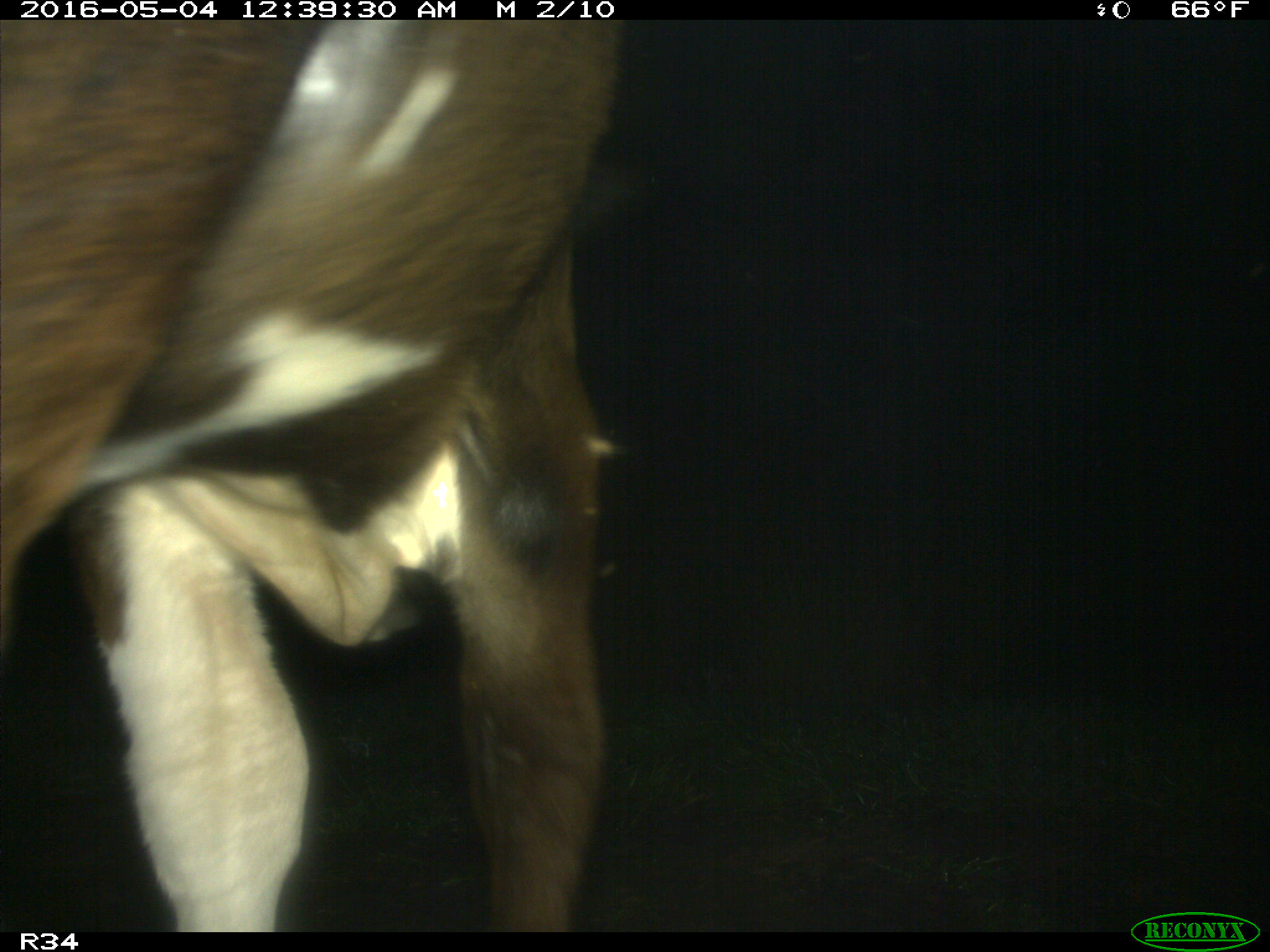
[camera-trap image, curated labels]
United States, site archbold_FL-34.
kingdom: Animalia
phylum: Chordata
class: Mammalia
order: Artiodactyla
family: Bovidae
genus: Bos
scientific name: Bos taurus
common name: domestic cow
Bos taurus (domestic cow).